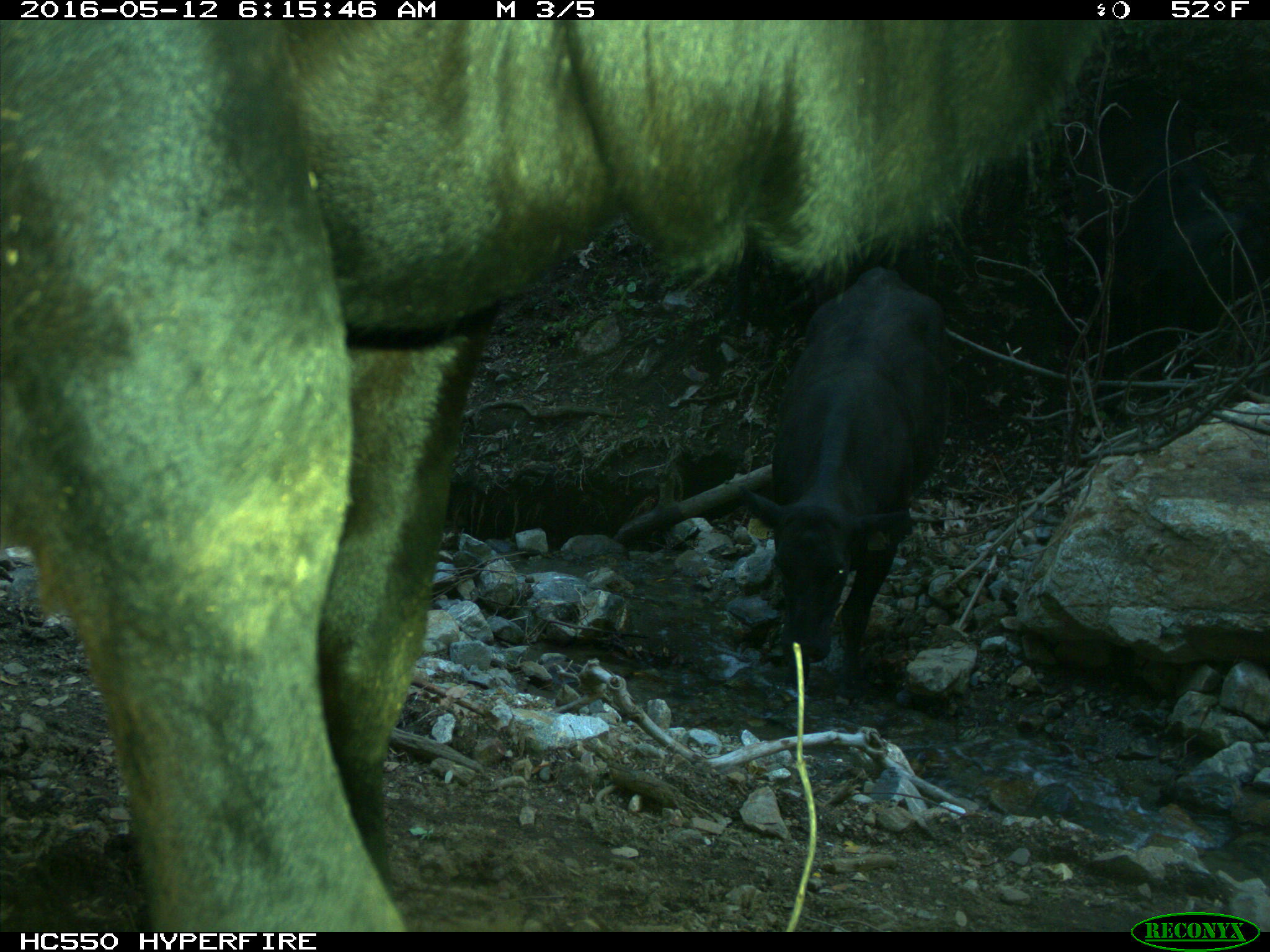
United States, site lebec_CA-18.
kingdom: Animalia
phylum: Chordata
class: Mammalia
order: Artiodactyla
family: Bovidae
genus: Bos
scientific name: Bos taurus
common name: domestic cow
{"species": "Bos taurus (domestic cow)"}